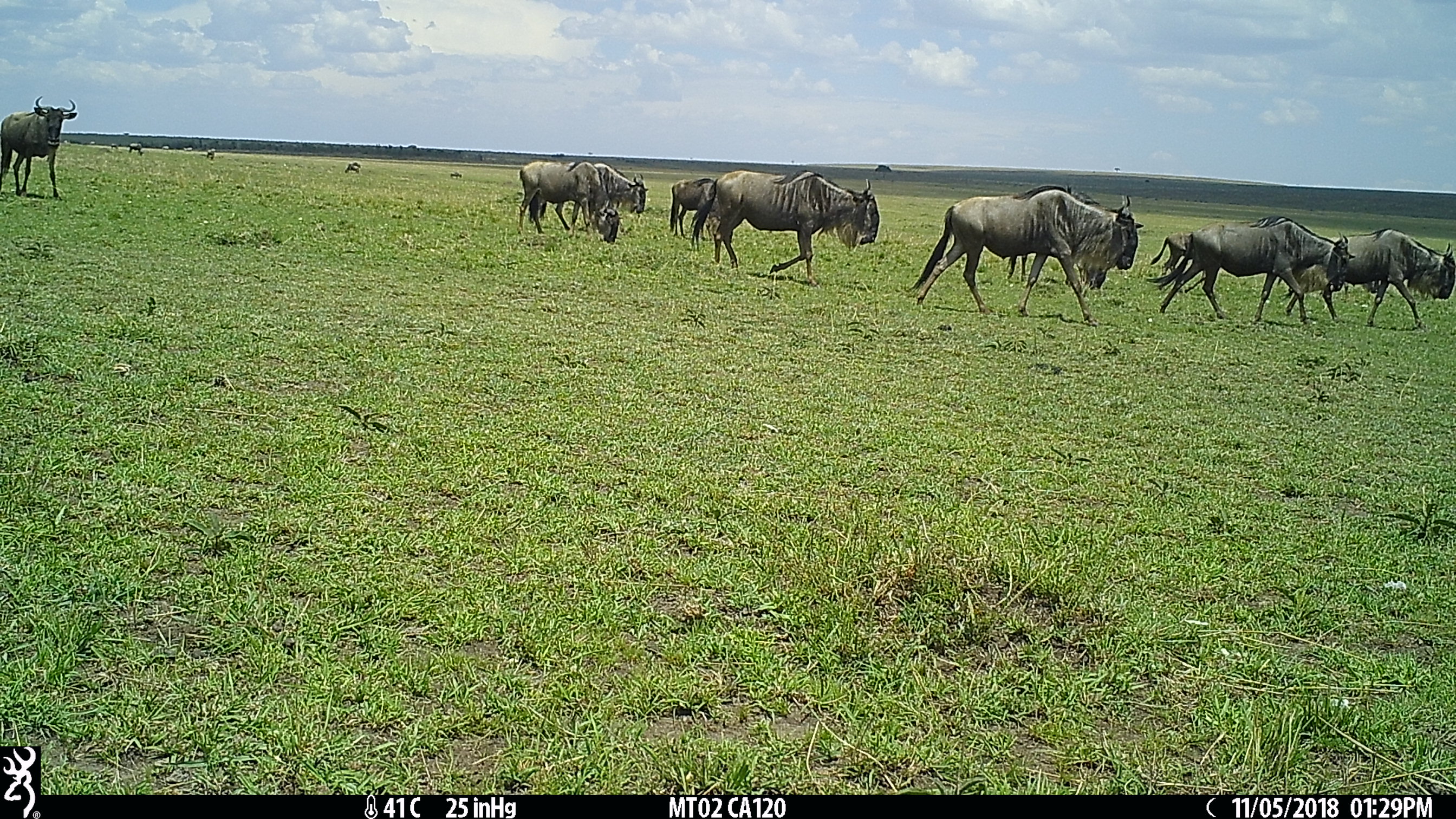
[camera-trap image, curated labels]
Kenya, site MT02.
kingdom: Animalia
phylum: Chordata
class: Mammalia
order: Artiodactyla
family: Bovidae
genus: Connochaetes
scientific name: Connochaetes taurinus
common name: blue wildebeest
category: wildebeest